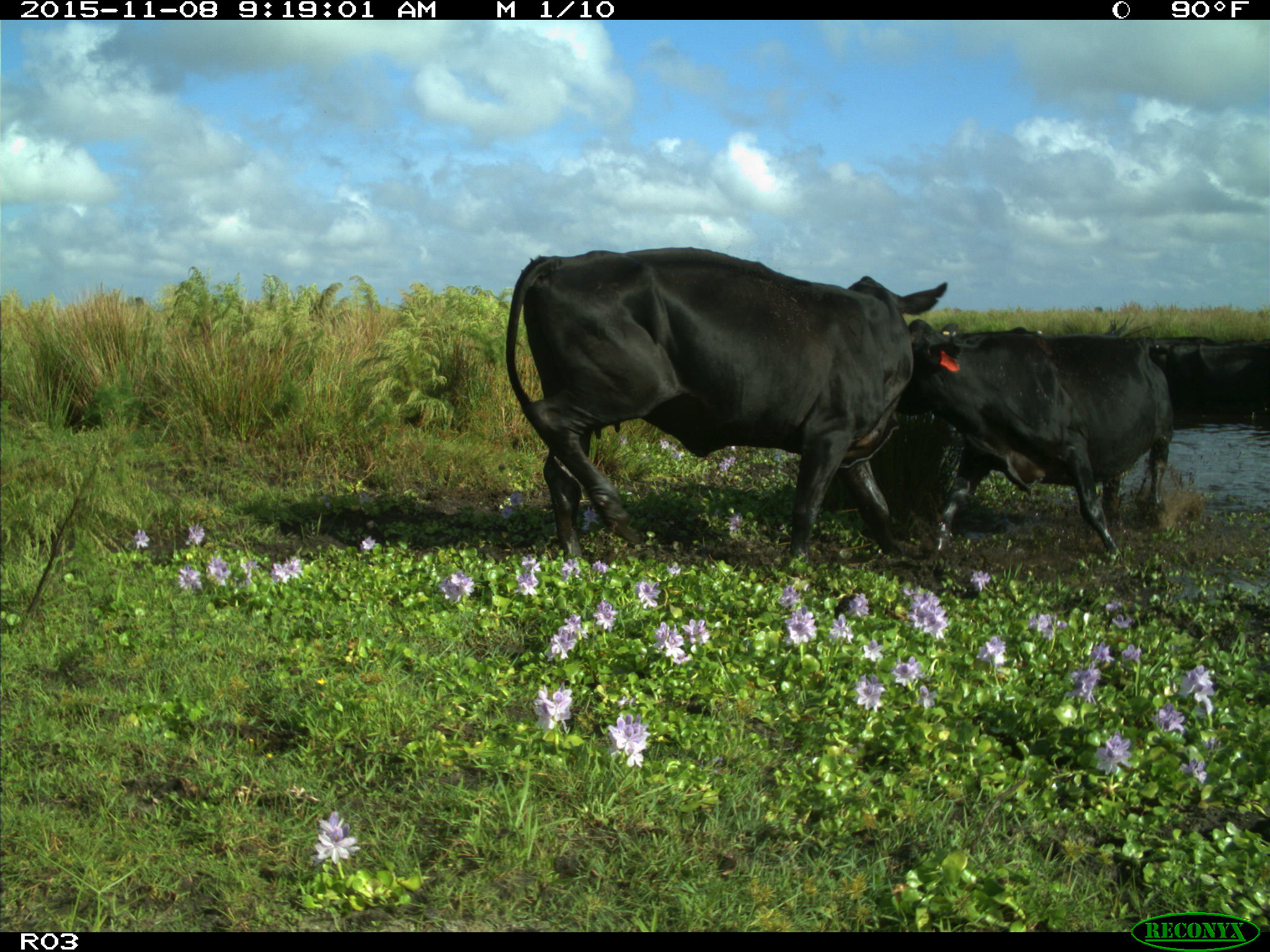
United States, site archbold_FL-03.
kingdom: Animalia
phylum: Chordata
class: Mammalia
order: Artiodactyla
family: Bovidae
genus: Bos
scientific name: Bos taurus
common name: domestic cow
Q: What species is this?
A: Bos taurus (domestic cow).